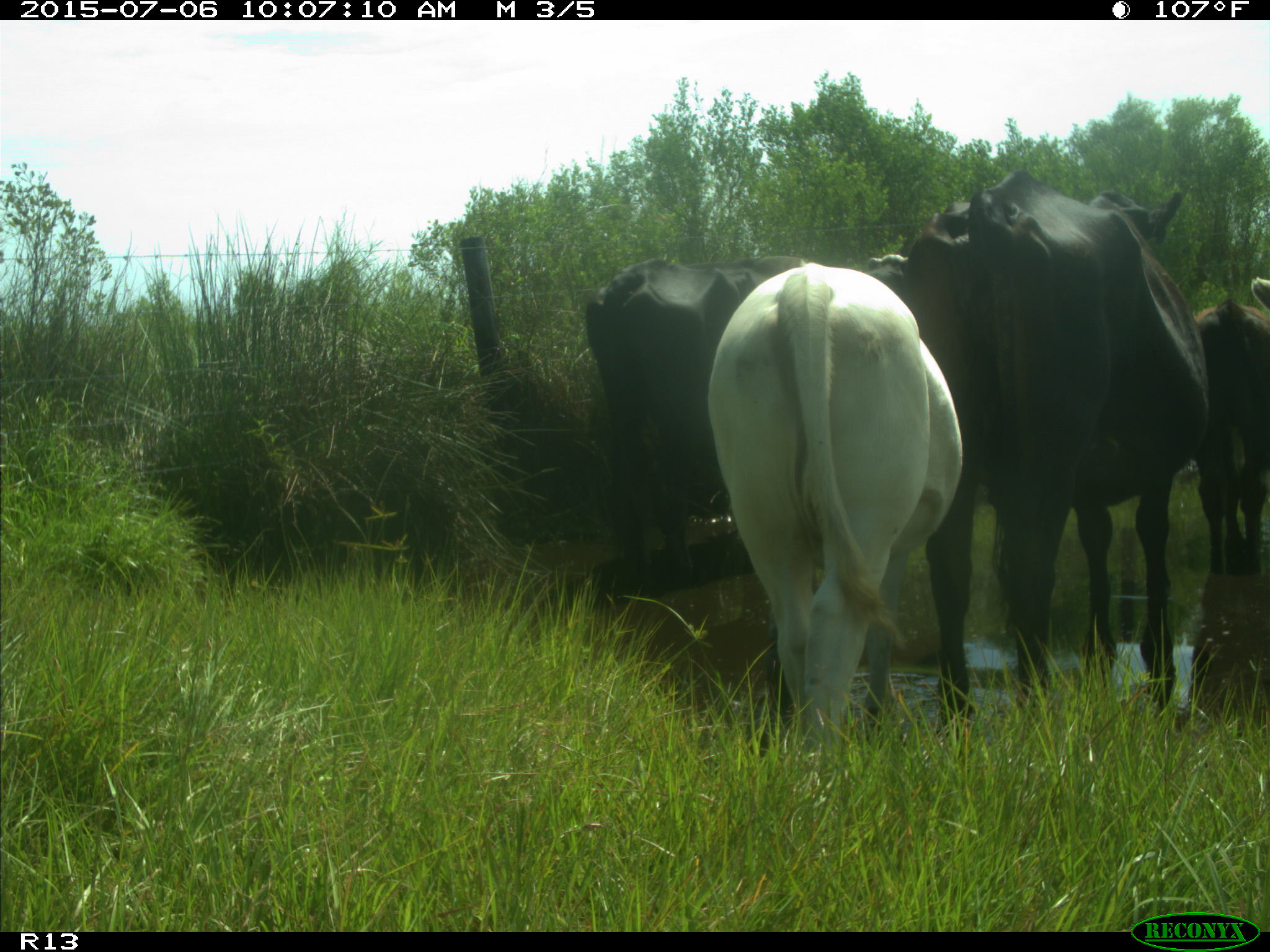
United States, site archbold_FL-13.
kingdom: Animalia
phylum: Chordata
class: Mammalia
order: Artiodactyla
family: Bovidae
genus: Bos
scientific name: Bos taurus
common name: domestic cow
Bos taurus (domestic cow).